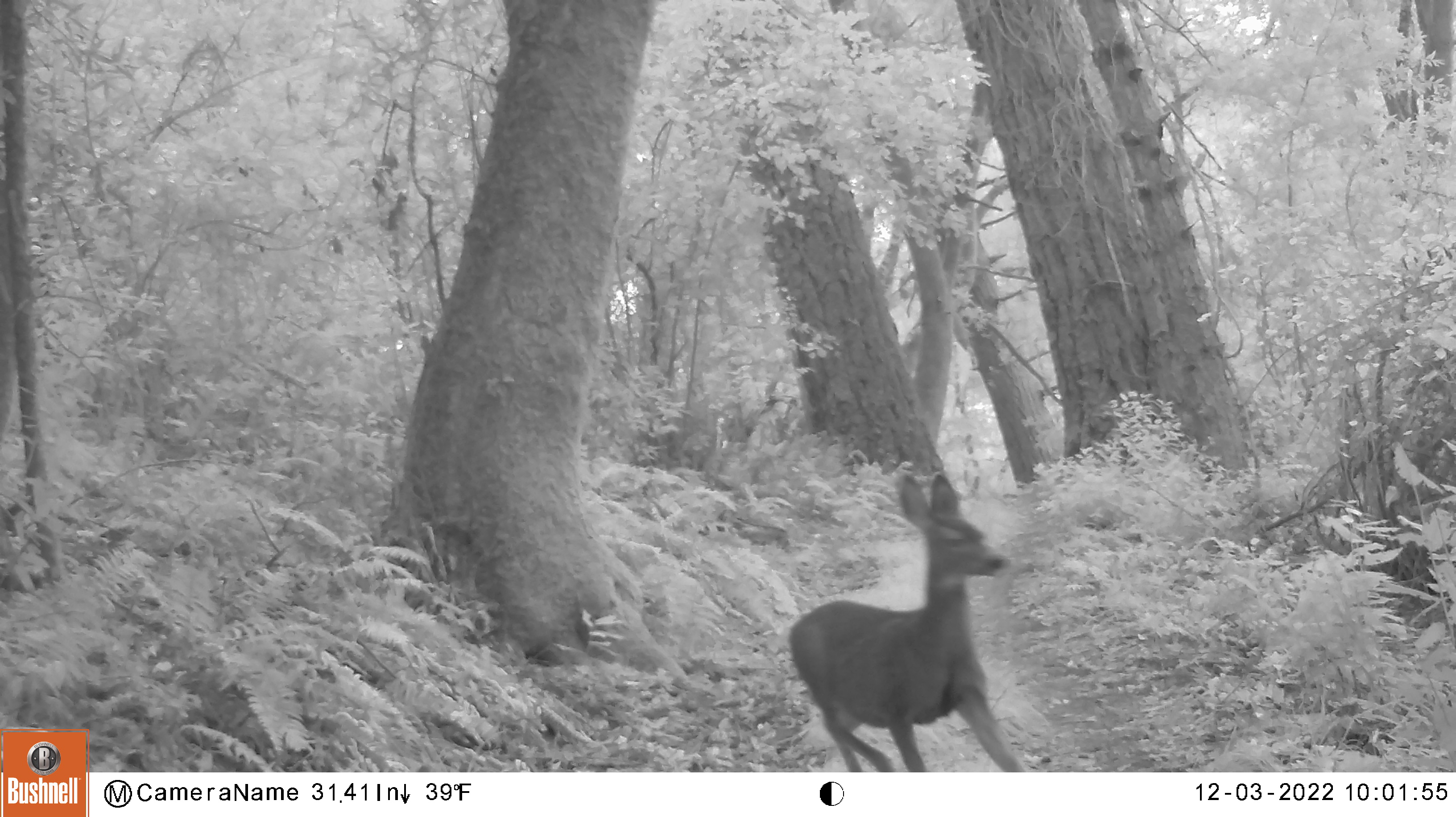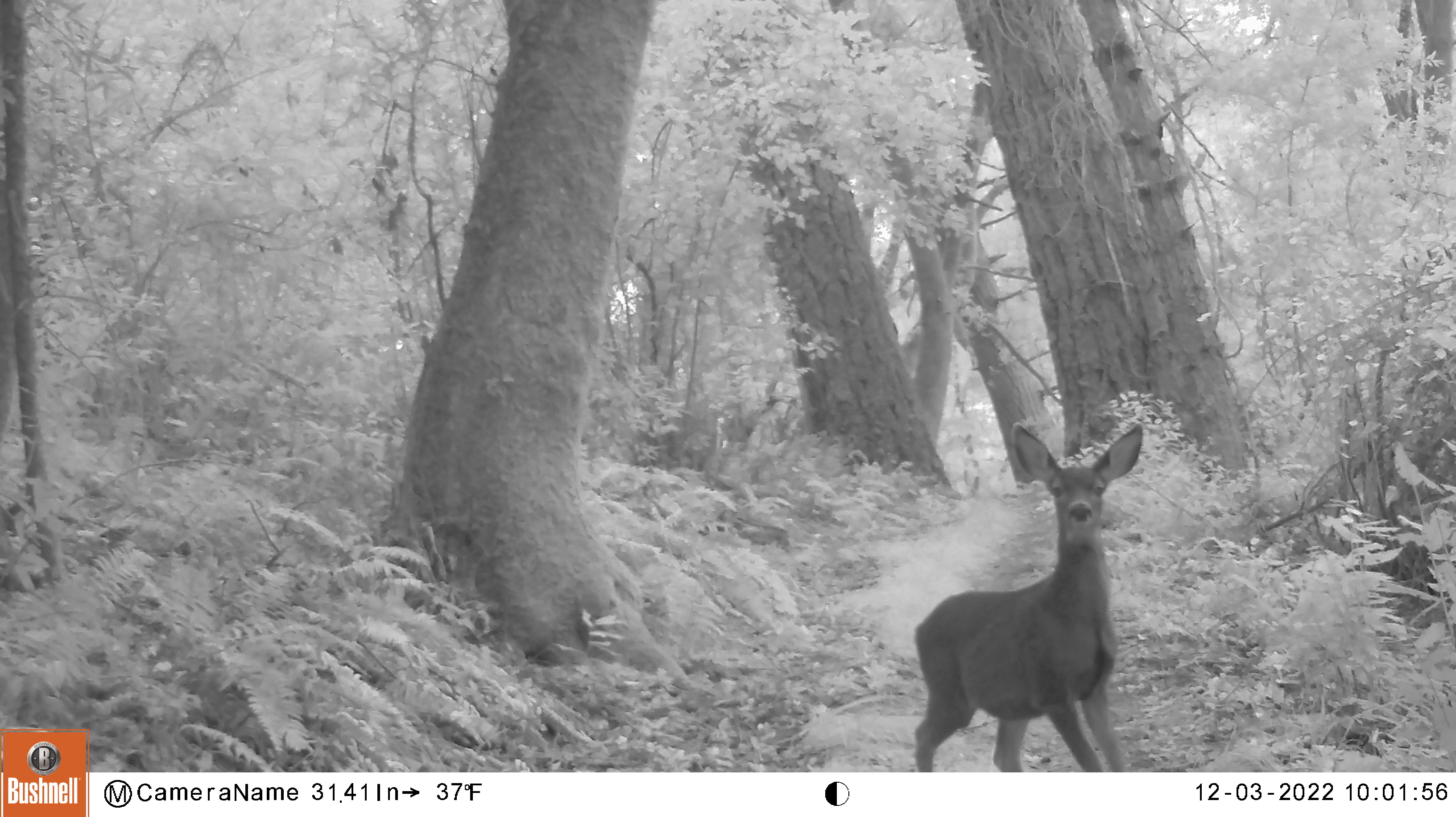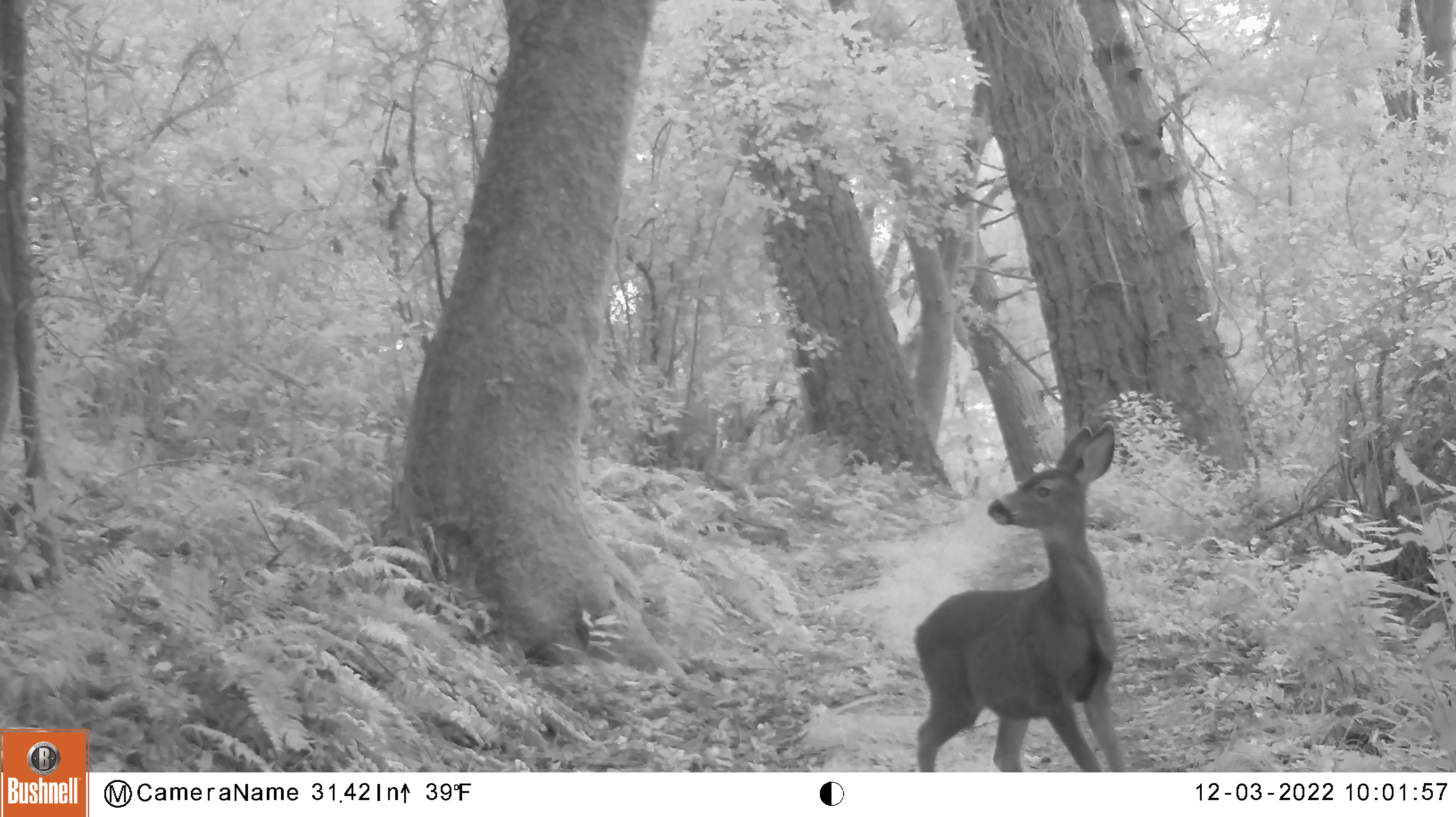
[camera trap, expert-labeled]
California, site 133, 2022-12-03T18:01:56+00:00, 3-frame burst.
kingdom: Animalia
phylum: Chordata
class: Mammalia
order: Artiodactyla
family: Cervidae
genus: Odocoileus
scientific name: Odocoileus hemionus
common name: mule deer